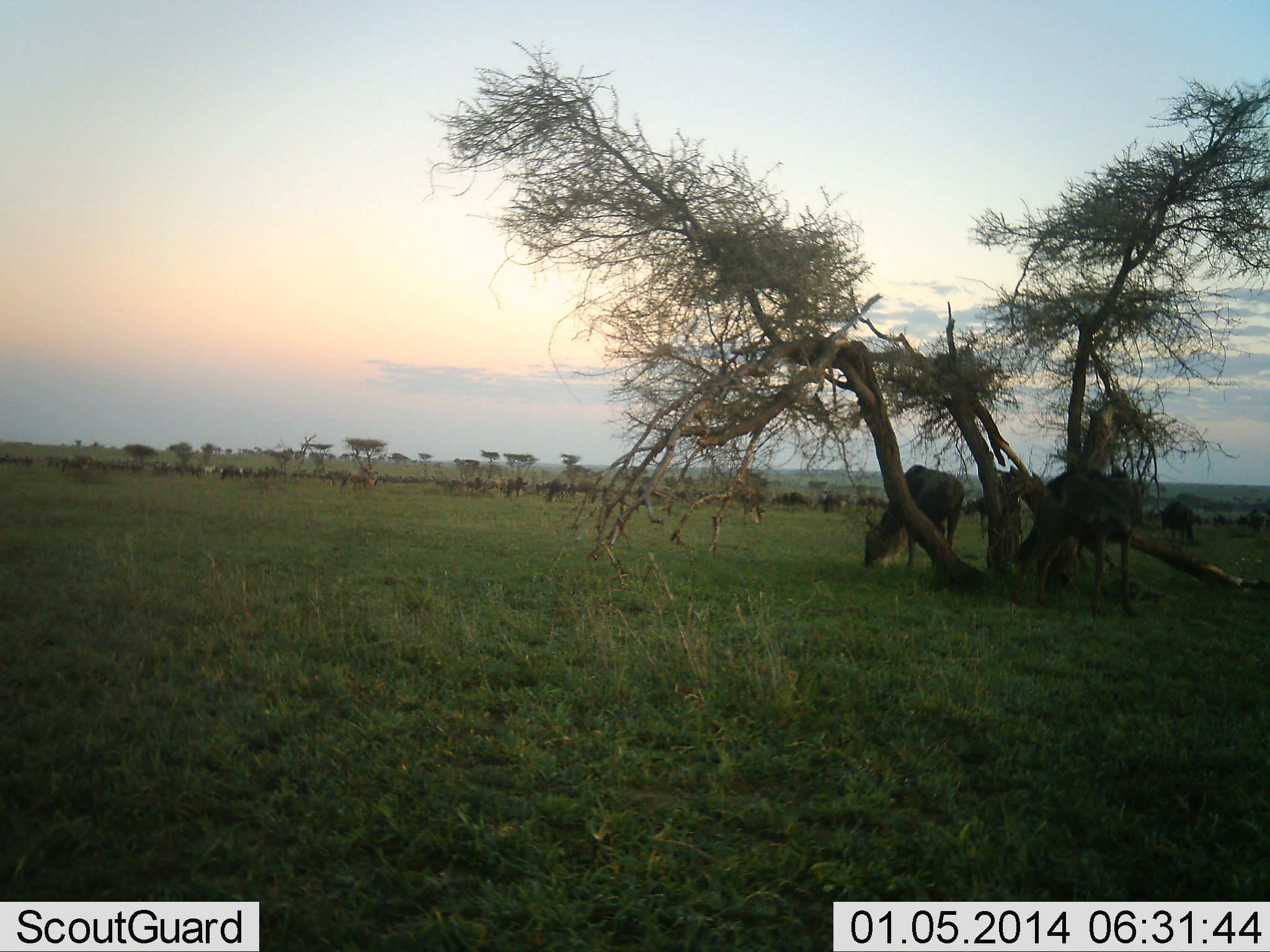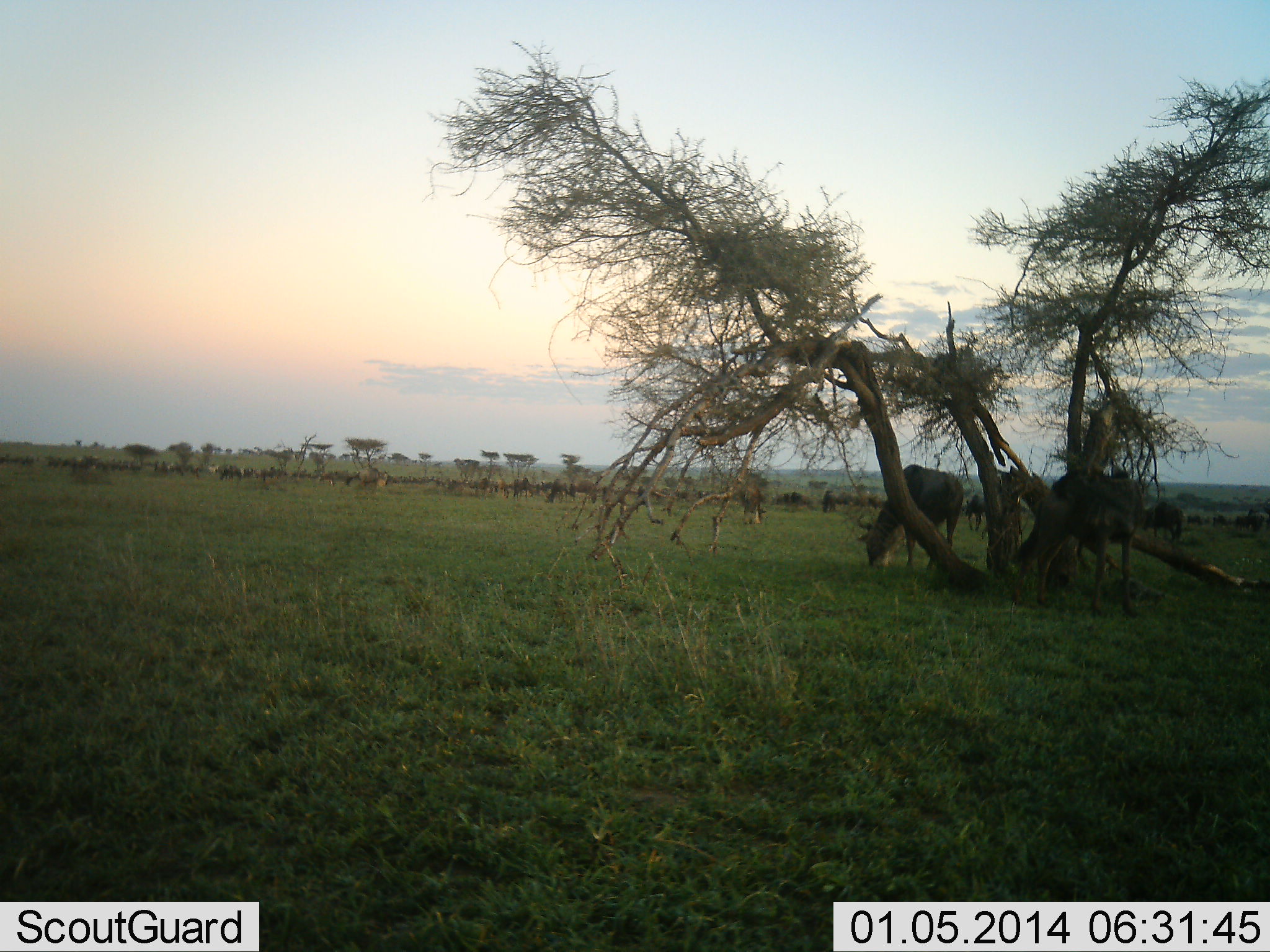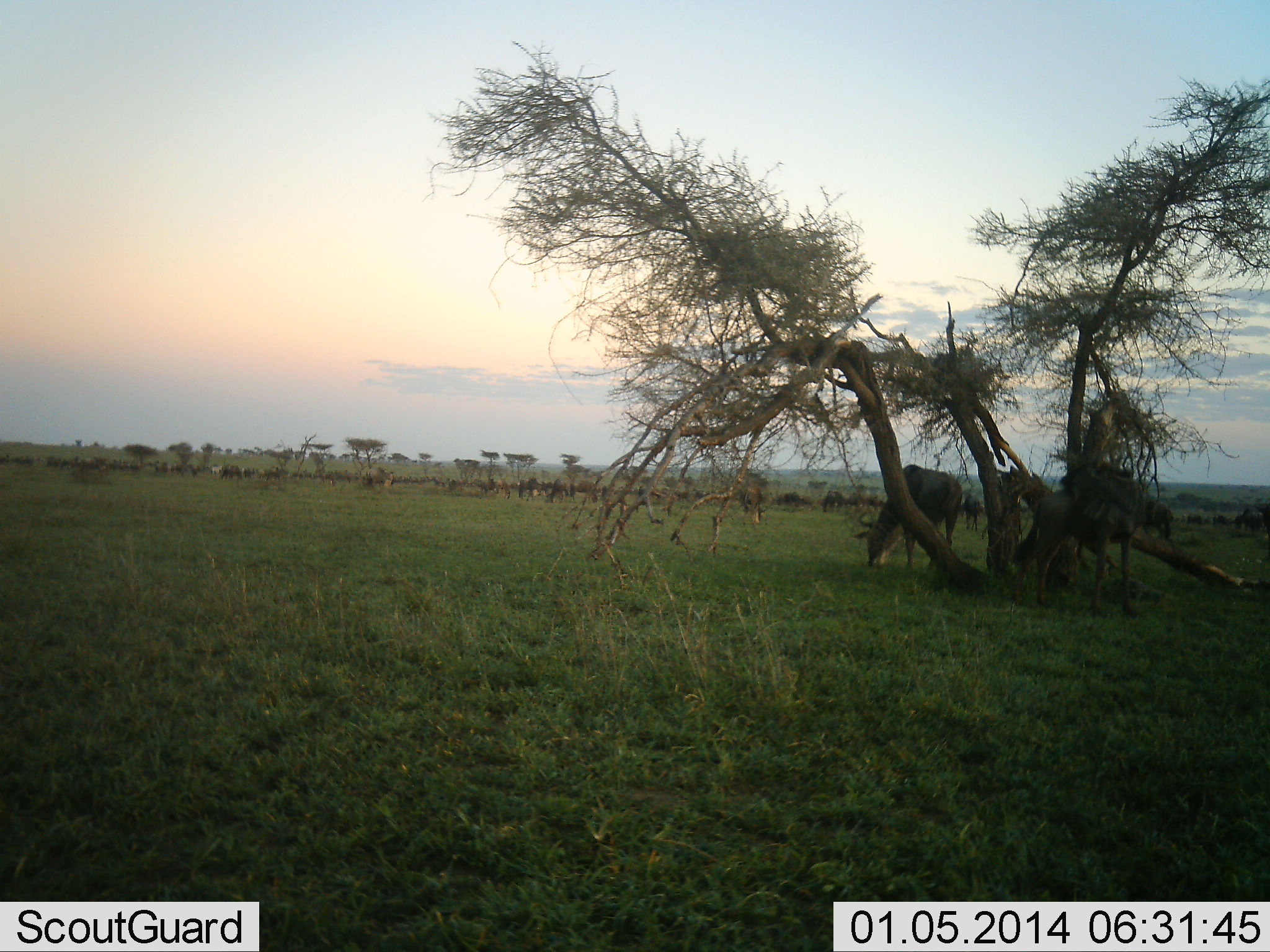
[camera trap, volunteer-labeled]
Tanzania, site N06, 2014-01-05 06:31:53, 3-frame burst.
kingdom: Animalia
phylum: Chordata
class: Mammalia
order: Artiodactyla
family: Bovidae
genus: Connochaetes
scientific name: Connochaetes taurinus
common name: blue wildebeest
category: wildebeest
Wildebeest (blue wildebeest) (Connochaetes taurinus), count 11-50. Behavior (volunteer vote fractions): standing 50%, resting 0%, moving 50%, interacting 0%. Young present (vote fraction): 0%. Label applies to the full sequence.